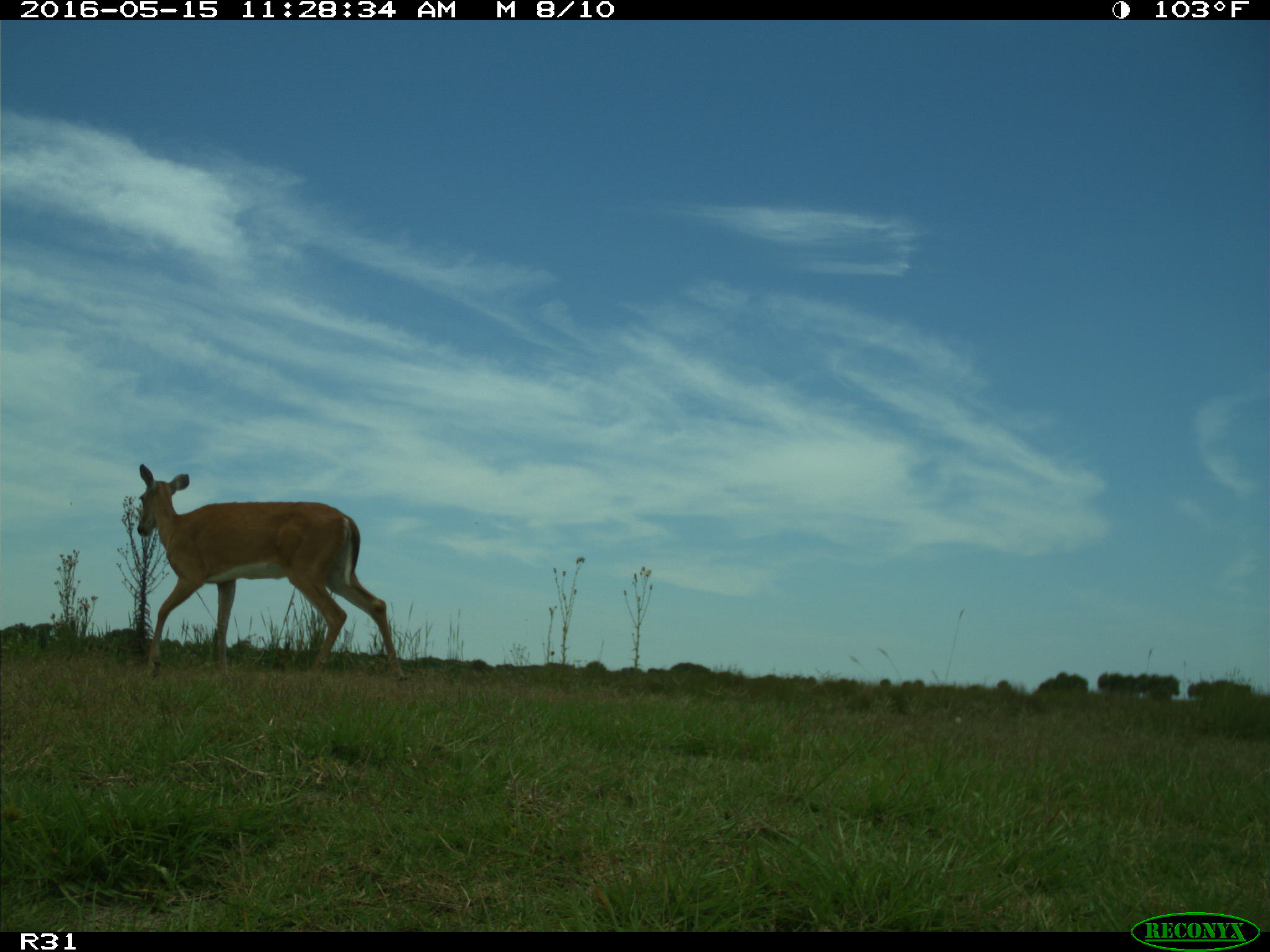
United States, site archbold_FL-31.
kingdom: Animalia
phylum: Chordata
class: Mammalia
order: Artiodactyla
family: Cervidae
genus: Odocoileus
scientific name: Odocoileus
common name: deer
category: unidentified deer